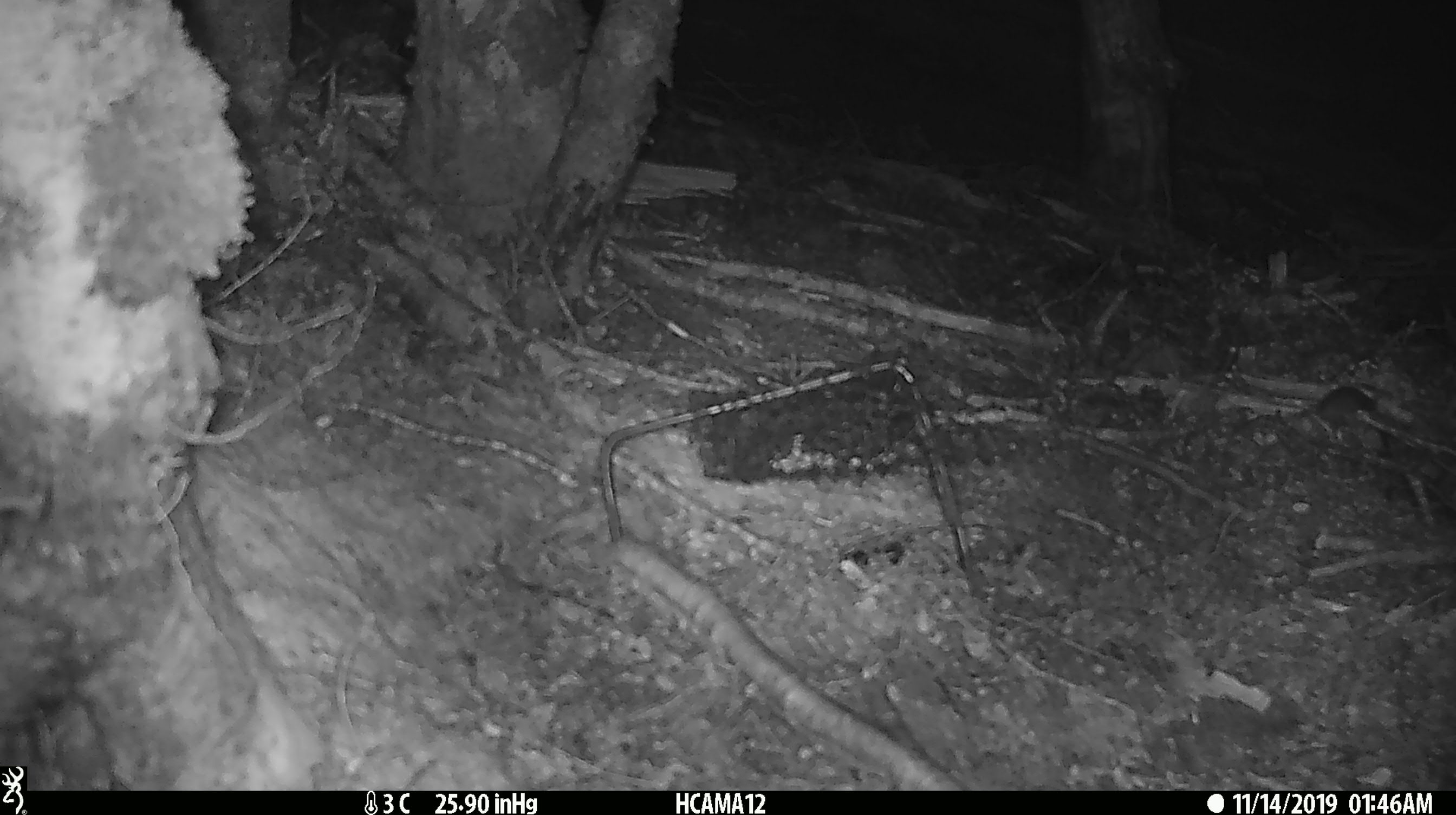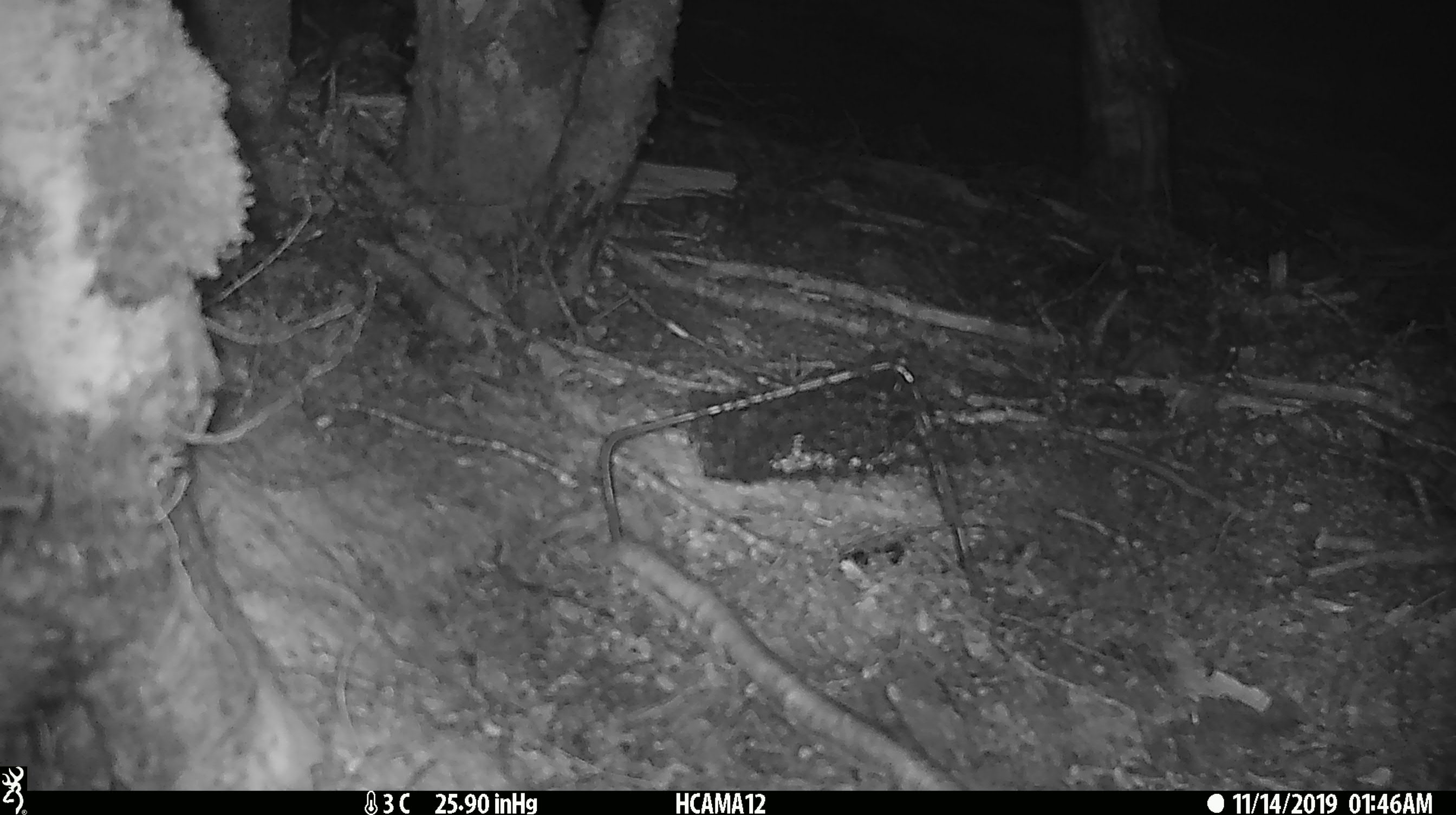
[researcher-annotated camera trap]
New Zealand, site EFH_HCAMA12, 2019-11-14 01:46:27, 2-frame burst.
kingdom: Animalia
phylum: Chordata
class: Mammalia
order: Rodentia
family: Muridae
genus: Mus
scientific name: Mus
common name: mouse